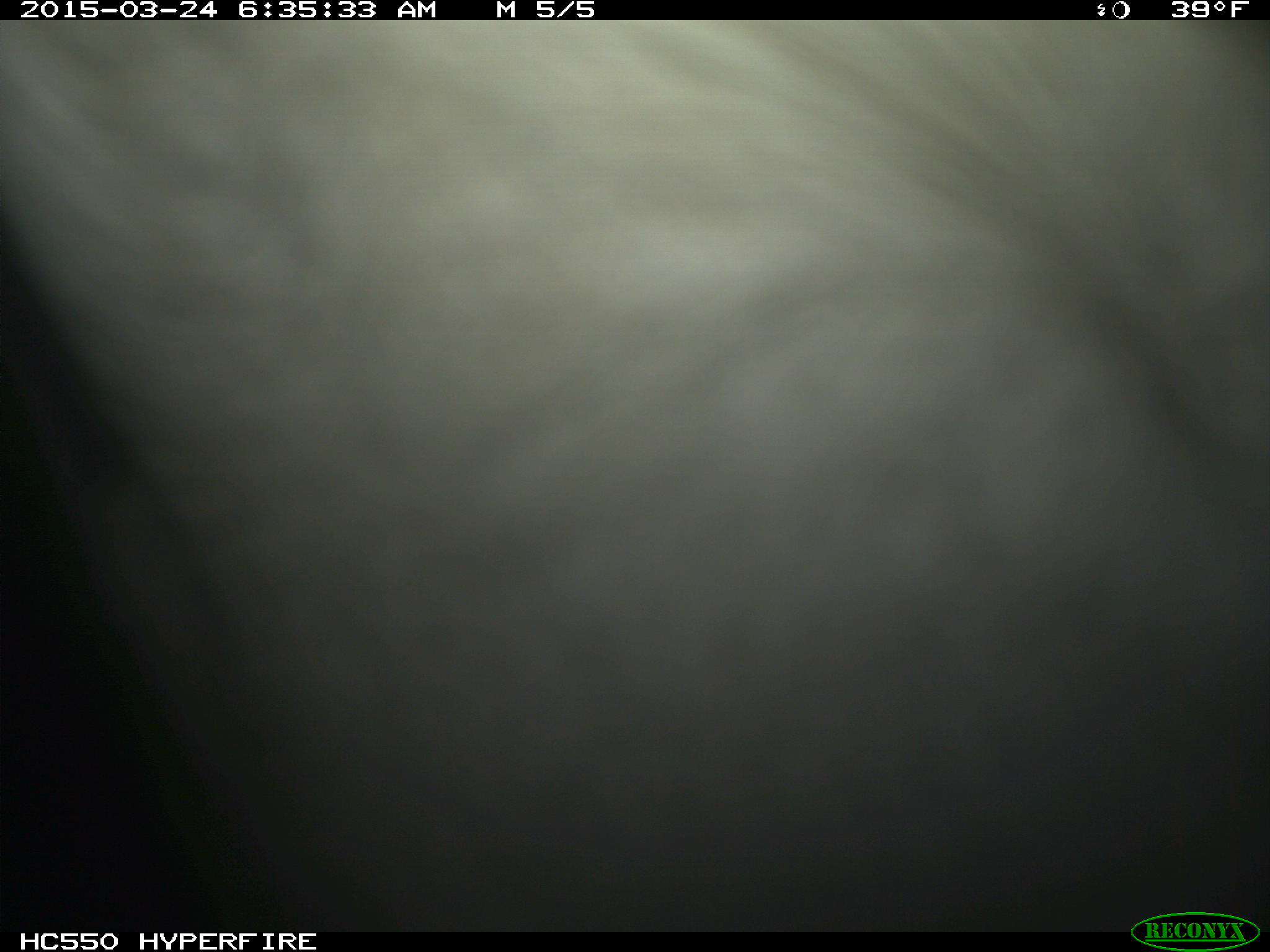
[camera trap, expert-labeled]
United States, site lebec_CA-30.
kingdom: Animalia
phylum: Chordata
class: Mammalia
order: Artiodactyla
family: Bovidae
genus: Bos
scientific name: Bos taurus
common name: domestic cow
Bos taurus (domestic cow).